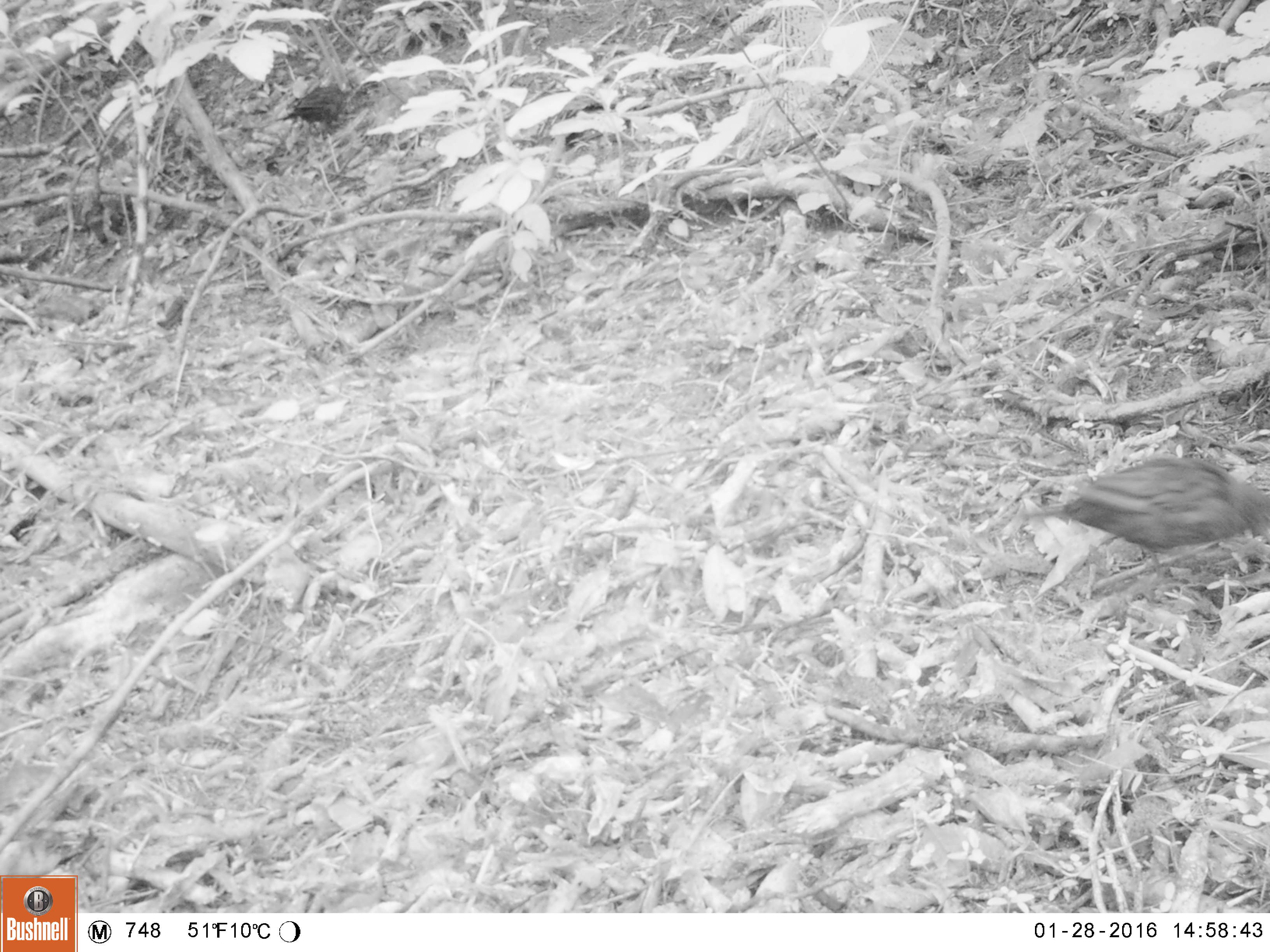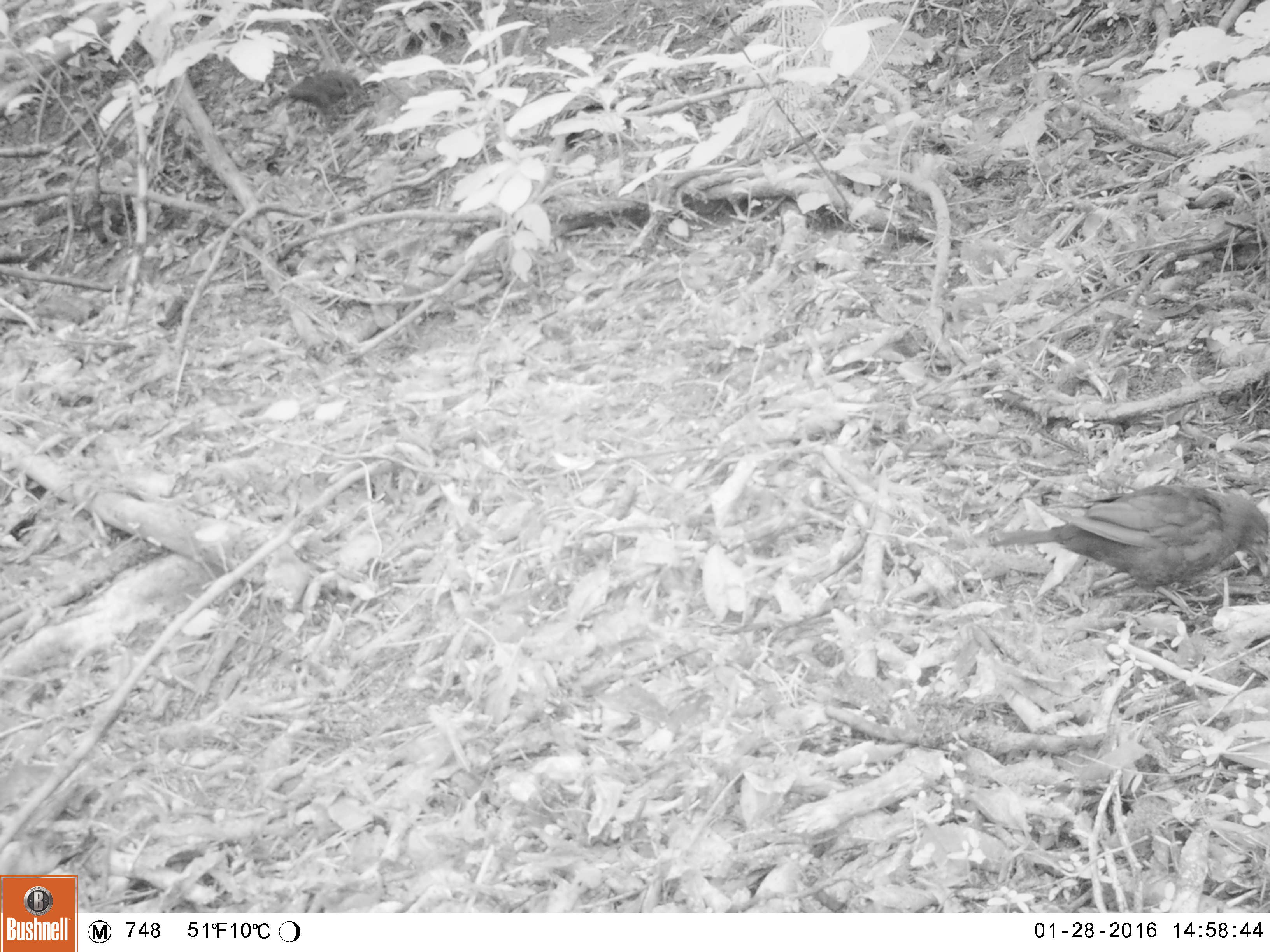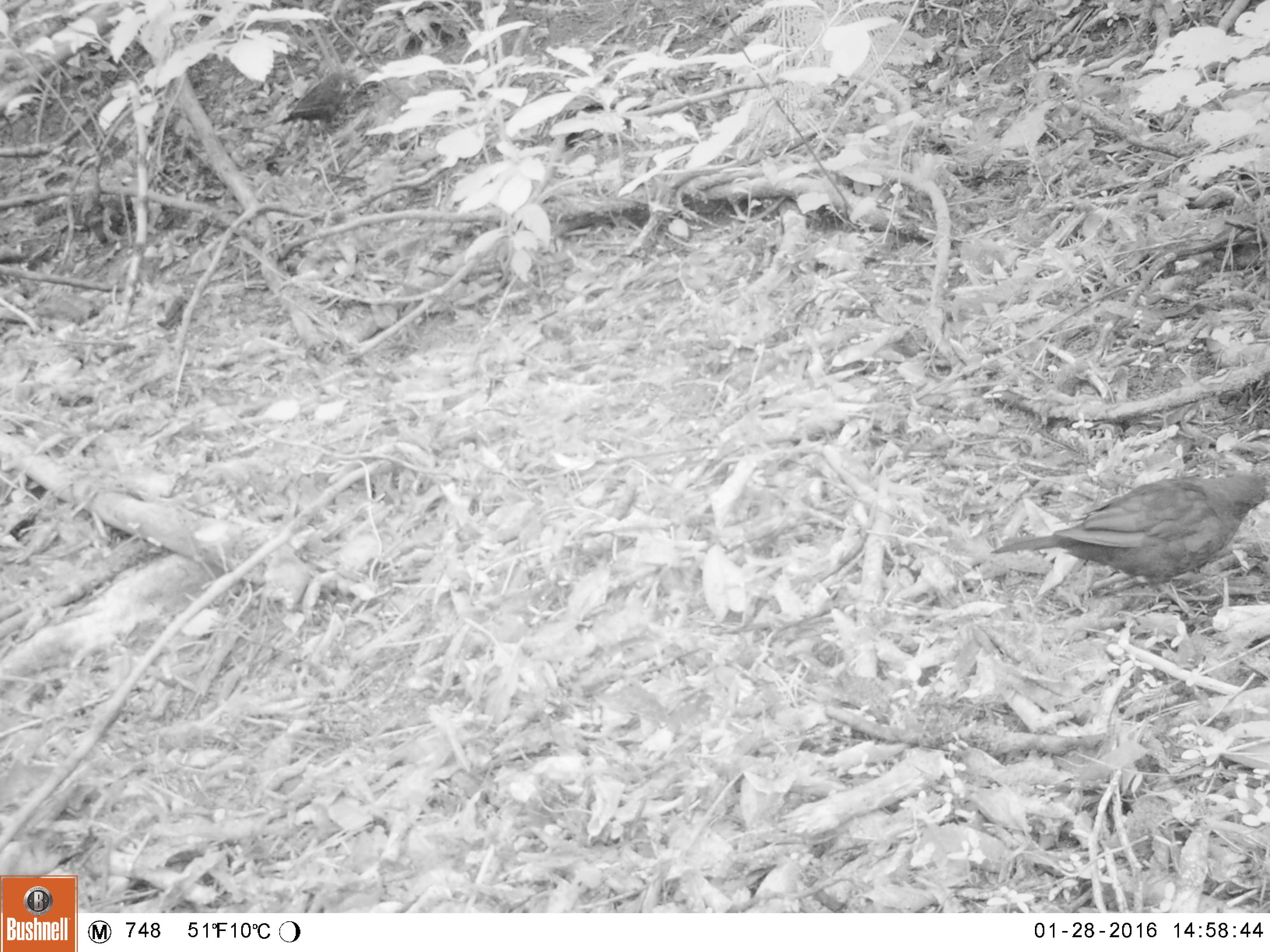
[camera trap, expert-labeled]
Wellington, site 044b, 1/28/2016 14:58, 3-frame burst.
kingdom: Animalia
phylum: Chordata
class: Aves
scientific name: Aves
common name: bird